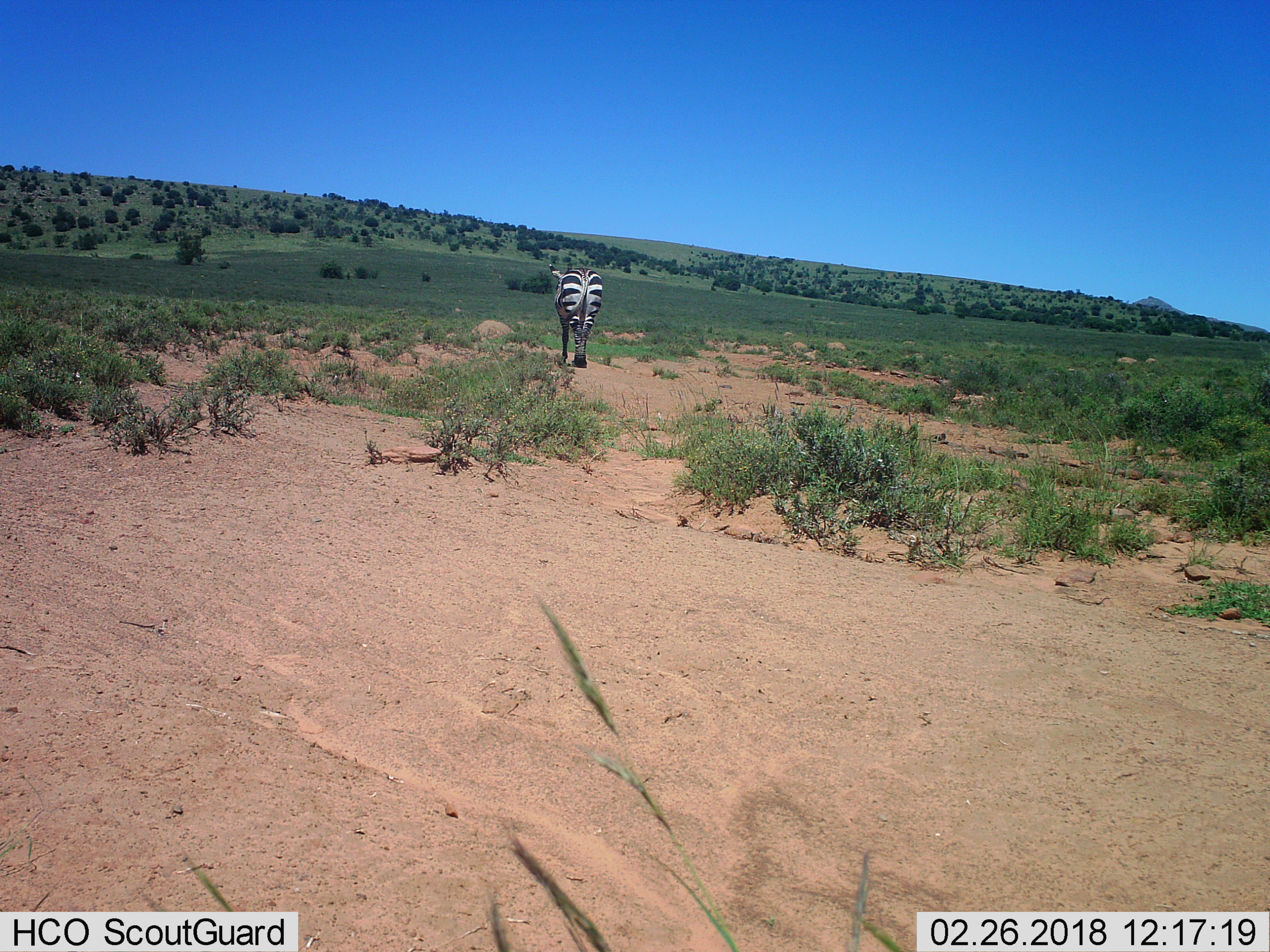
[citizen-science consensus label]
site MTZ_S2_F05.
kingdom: Animalia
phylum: Chordata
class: Mammalia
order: Perissodactyla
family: Equidae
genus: Equus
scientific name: Equus zebra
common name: mountain zebra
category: zebramountain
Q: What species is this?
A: Zebramountain (mountain zebra) (Equus zebra).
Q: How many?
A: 1.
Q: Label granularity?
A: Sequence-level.